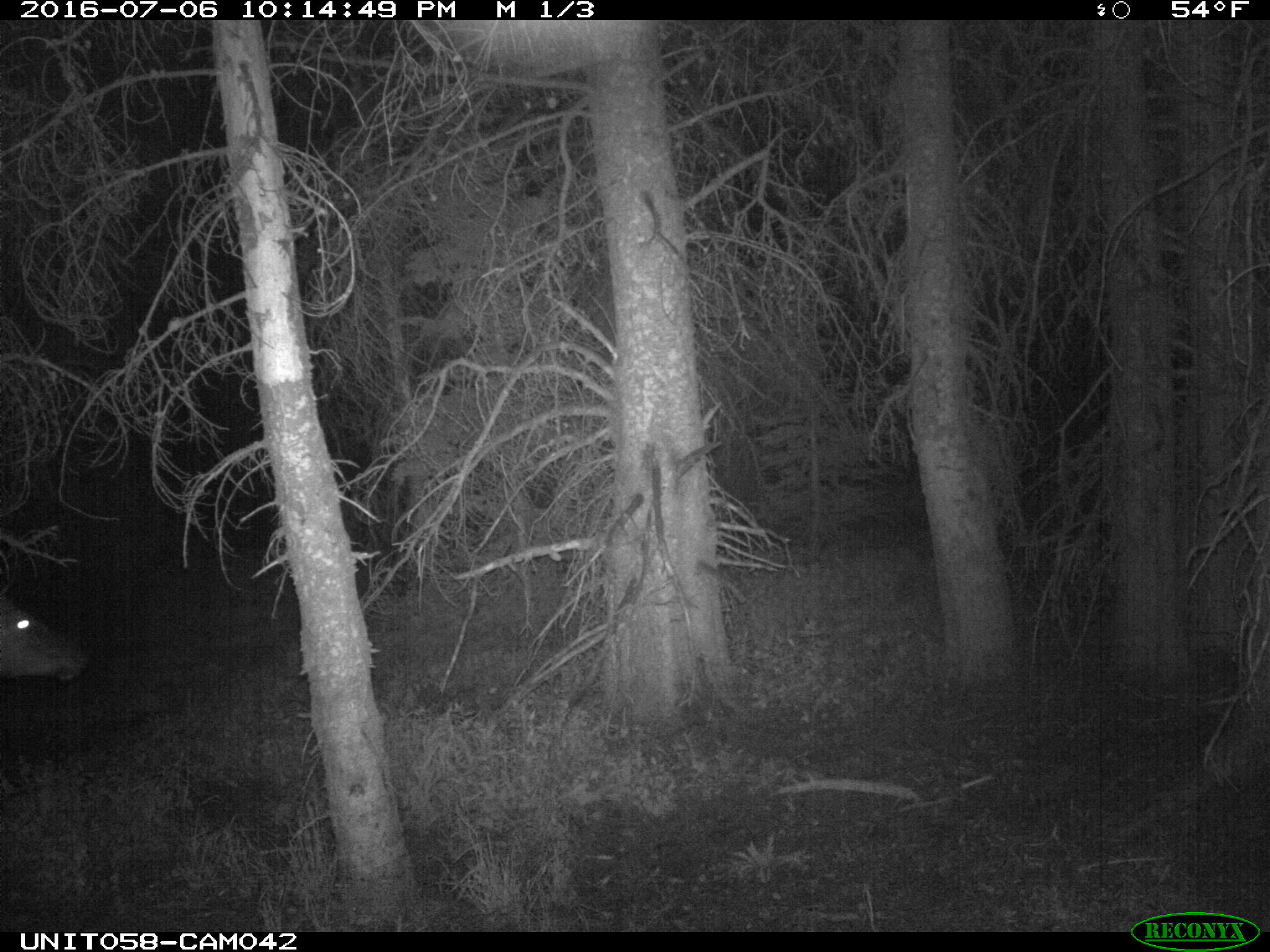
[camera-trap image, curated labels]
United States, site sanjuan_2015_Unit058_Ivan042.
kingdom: Animalia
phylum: Chordata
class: Mammalia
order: Artiodactyla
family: Cervidae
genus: Cervus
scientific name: Cervus elaphus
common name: red deer